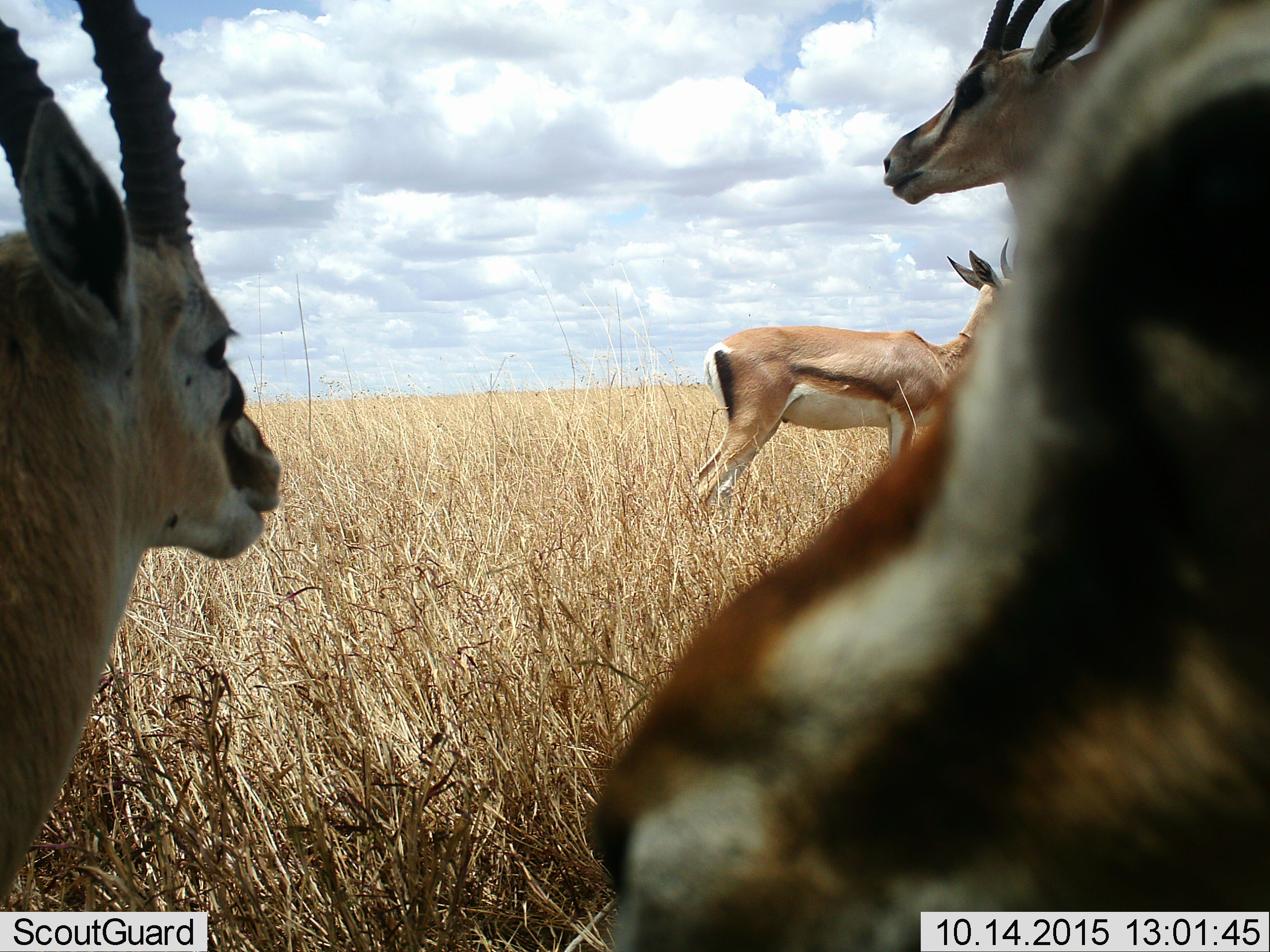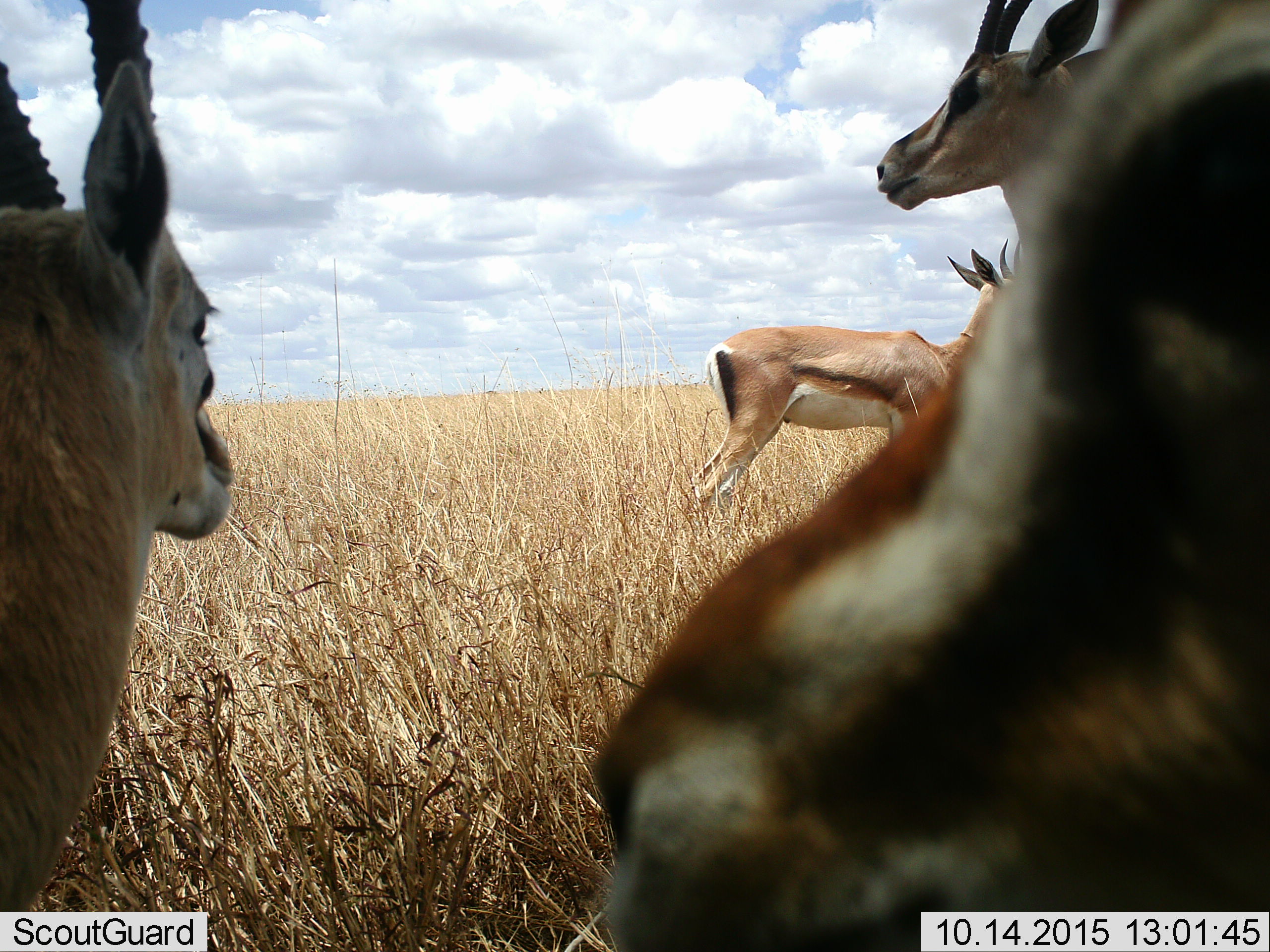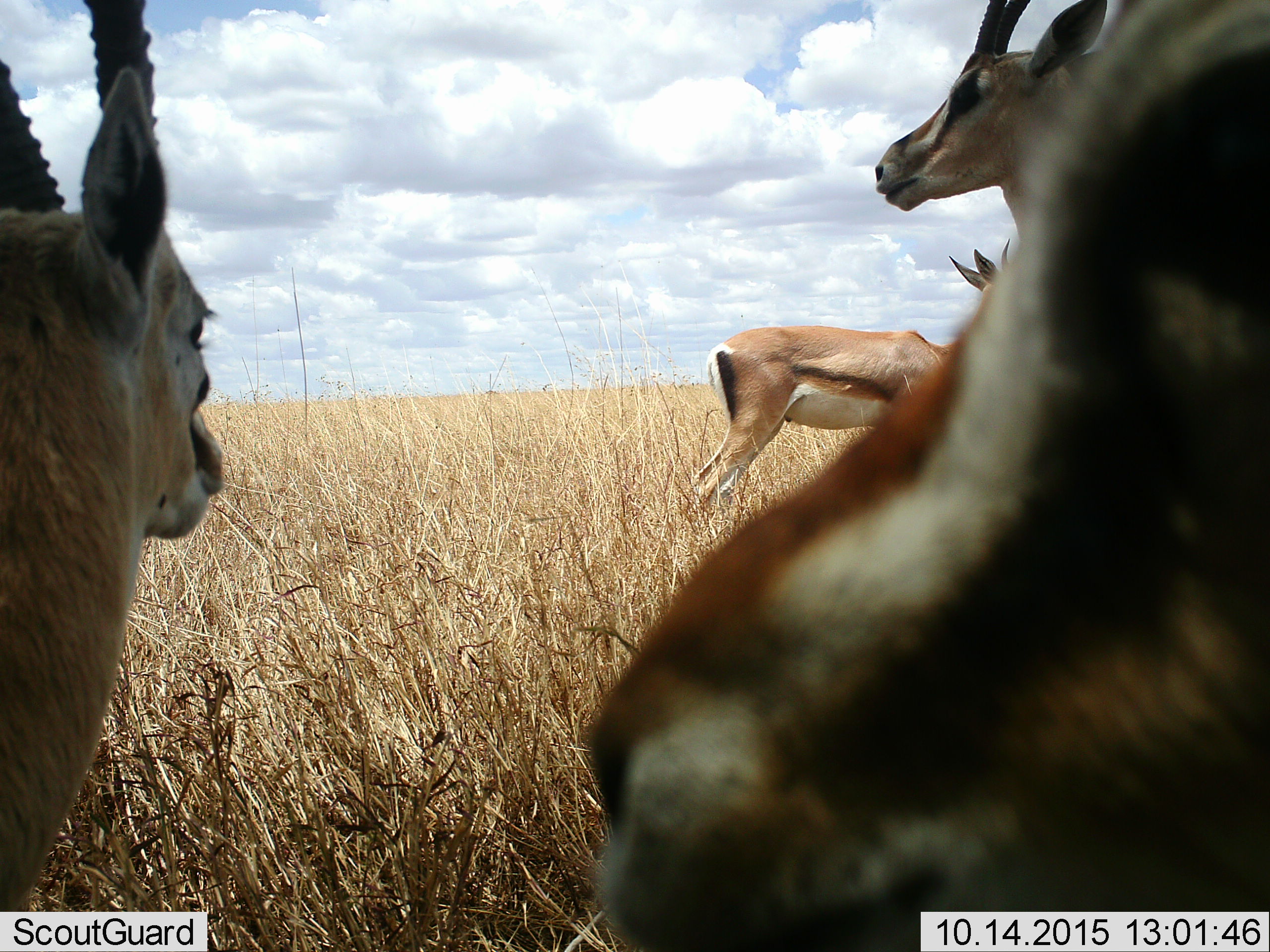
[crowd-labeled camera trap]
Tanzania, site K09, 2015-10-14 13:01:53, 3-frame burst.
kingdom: Animalia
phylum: Chordata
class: Mammalia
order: Artiodactyla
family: Bovidae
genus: Nanger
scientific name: Nanger granti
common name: grant's gazelle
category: gazellegrants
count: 4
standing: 86%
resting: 29%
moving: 0%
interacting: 0%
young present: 0%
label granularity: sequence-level